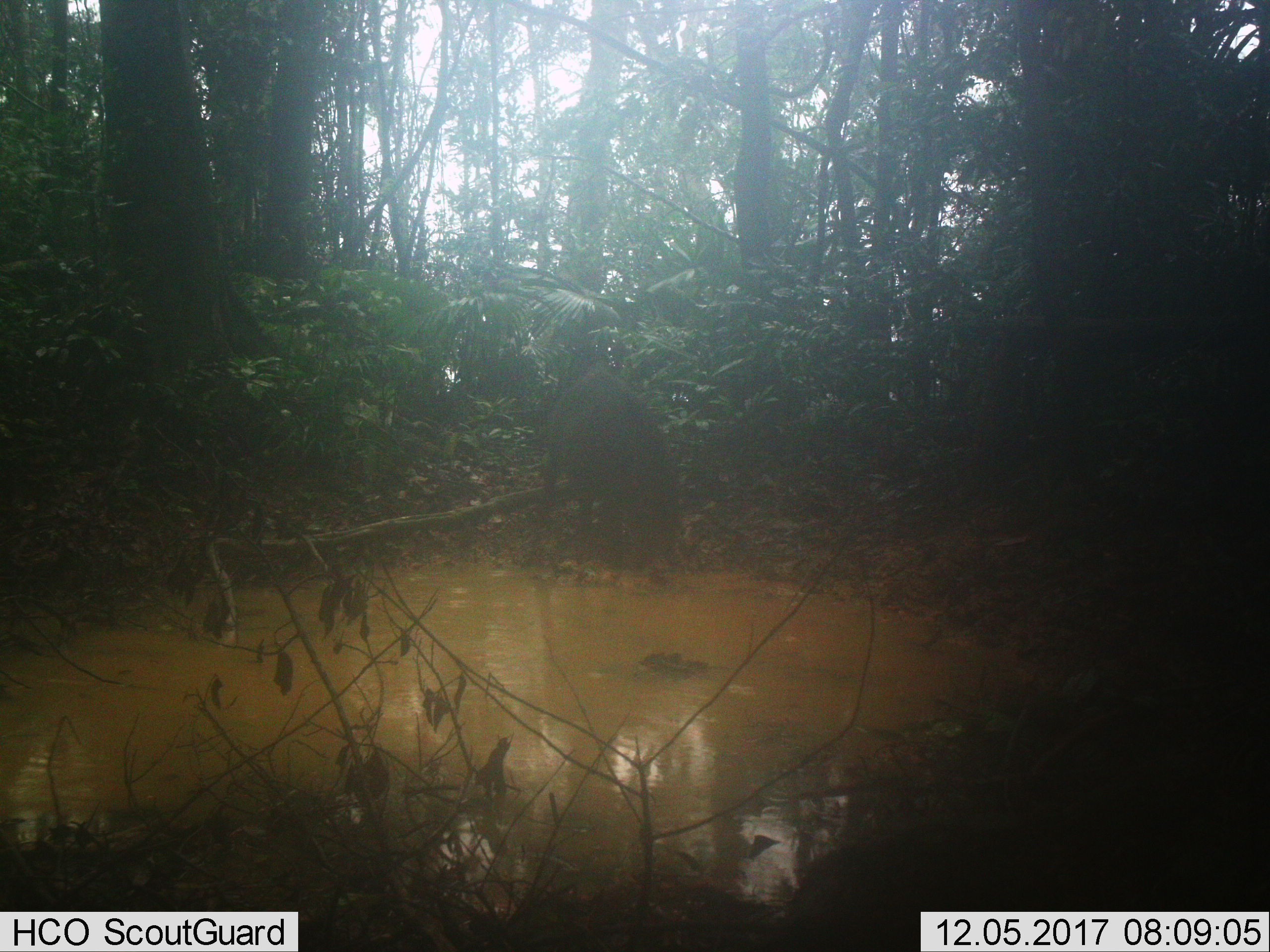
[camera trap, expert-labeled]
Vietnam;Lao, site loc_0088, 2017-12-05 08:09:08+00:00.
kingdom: Animalia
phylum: Chordata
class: Mammalia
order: Artiodactyla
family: Suidae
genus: Sus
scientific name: Sus scrofa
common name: eurasian wild pig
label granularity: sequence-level